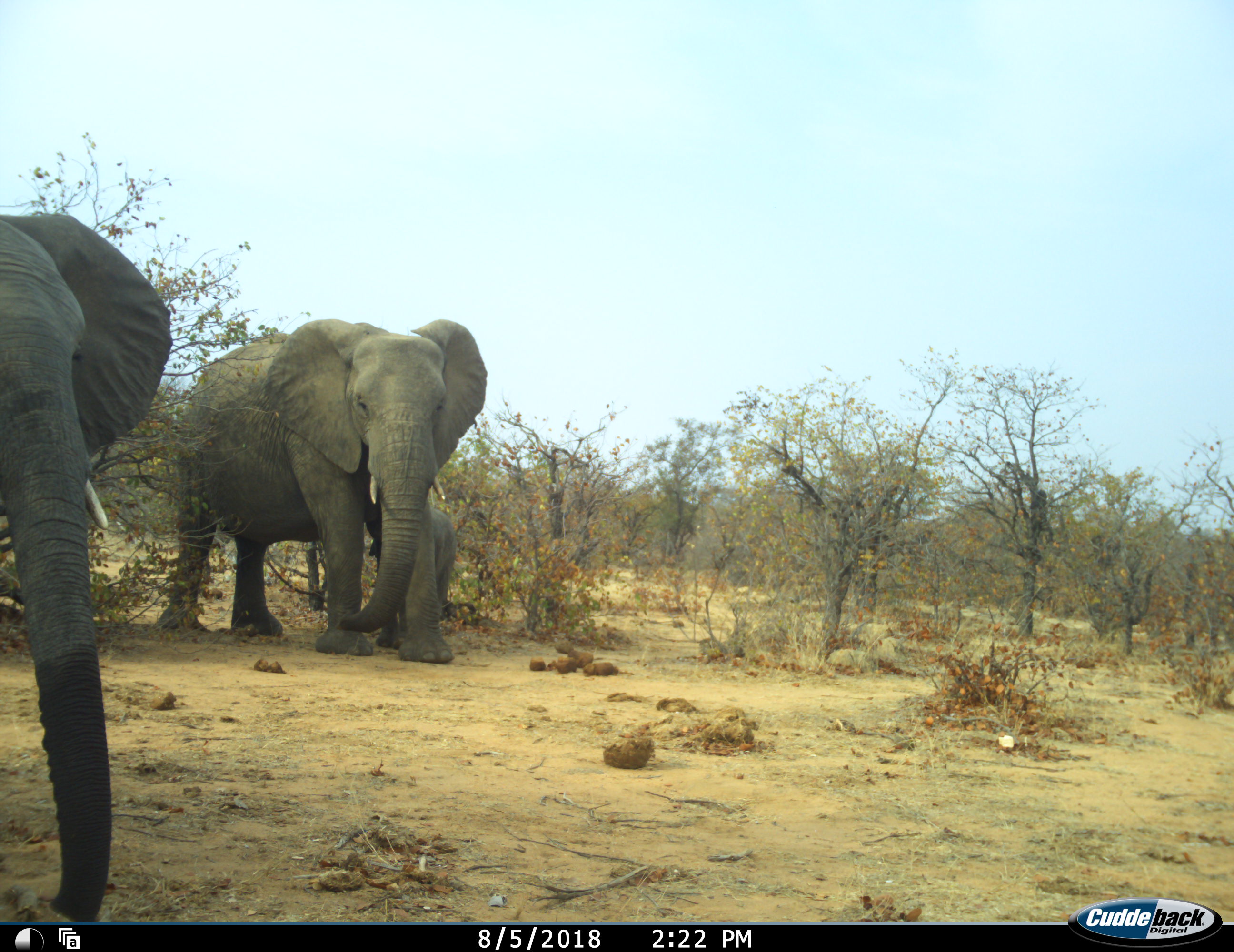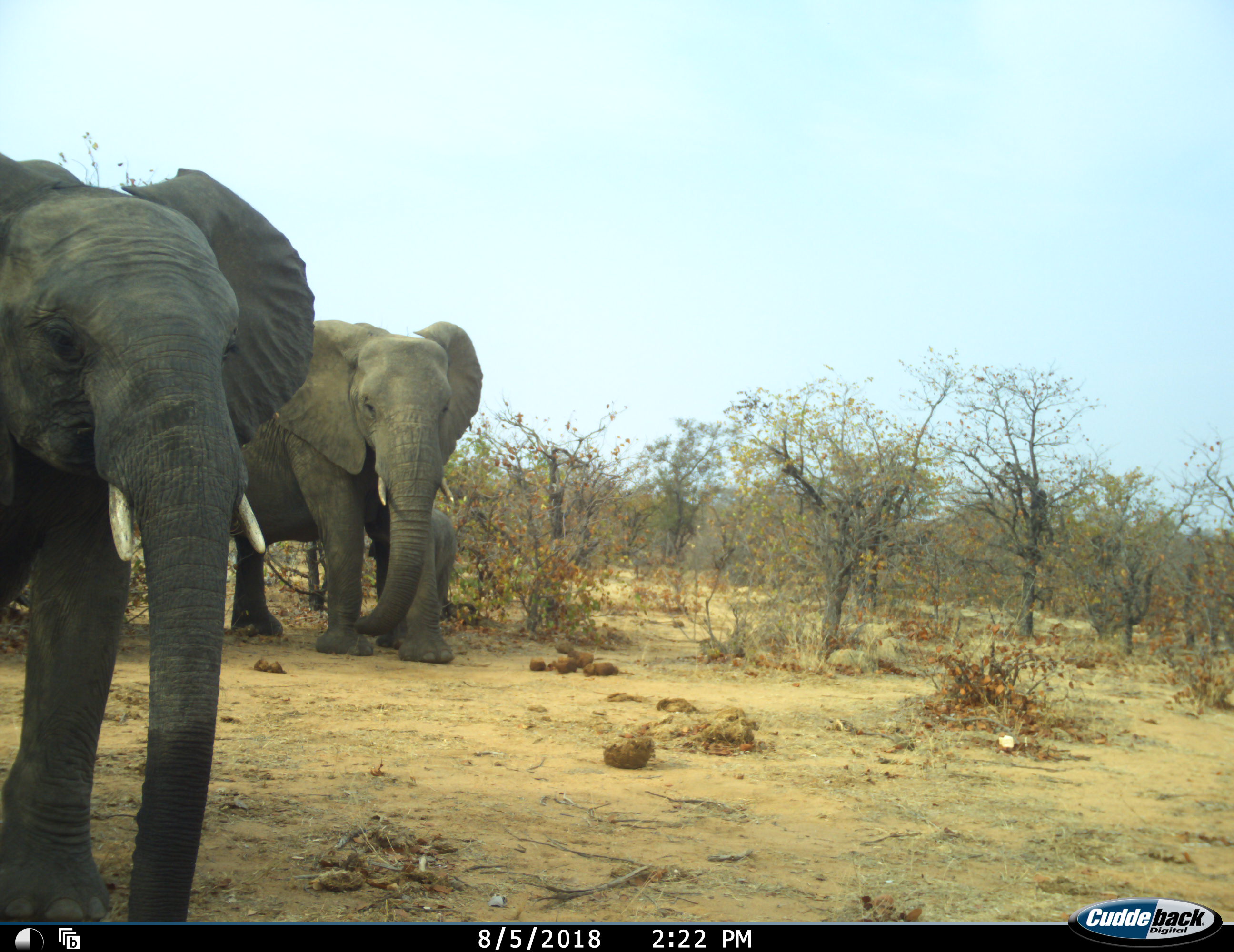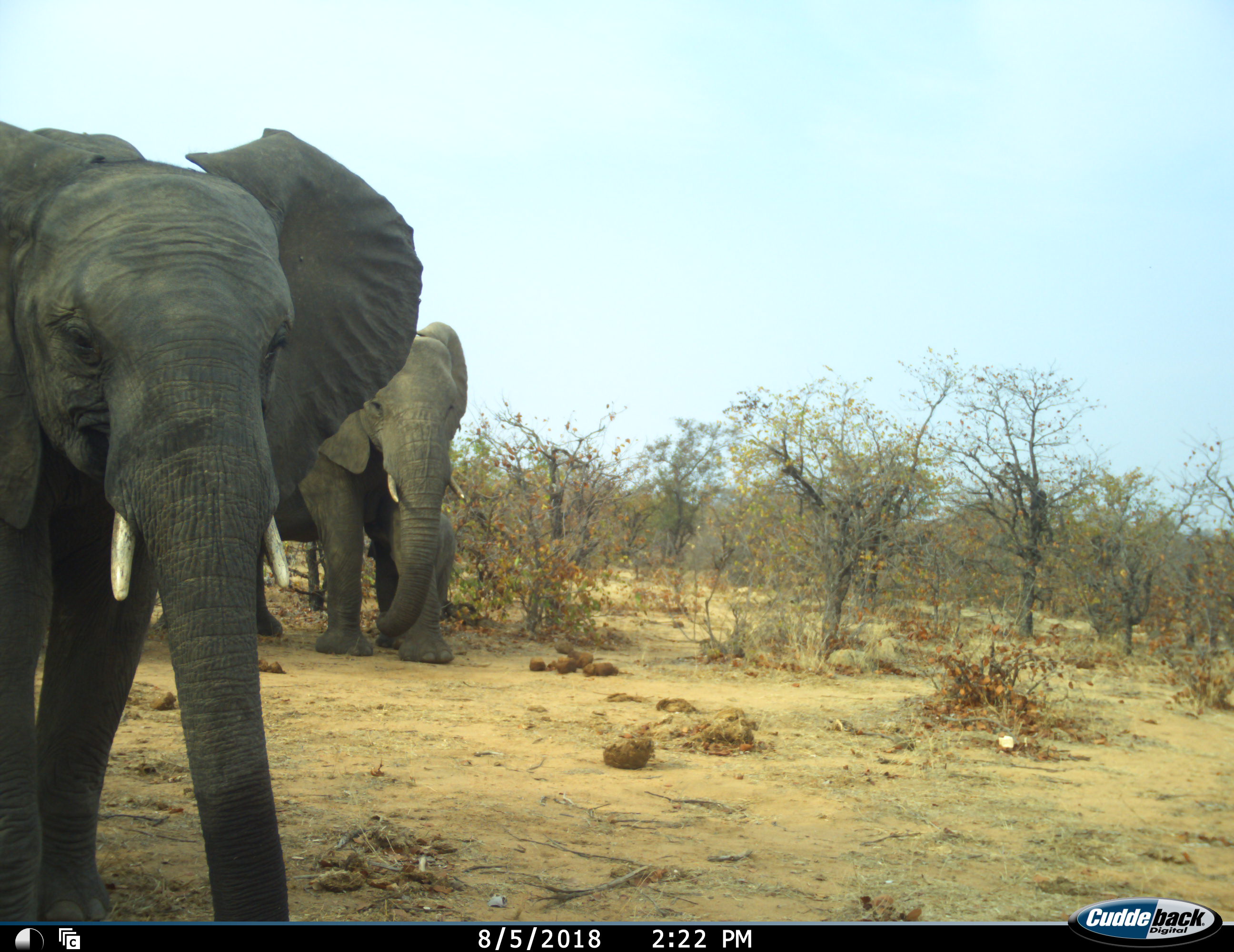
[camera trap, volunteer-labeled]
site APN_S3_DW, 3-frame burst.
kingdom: Animalia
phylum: Chordata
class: Mammalia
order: Proboscidea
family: Elephantidae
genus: Loxodonta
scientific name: Loxodonta africana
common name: african bush elephant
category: elephant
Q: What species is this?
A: Elephant (african bush elephant) (Loxodonta africana).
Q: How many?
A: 3.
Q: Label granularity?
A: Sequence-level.